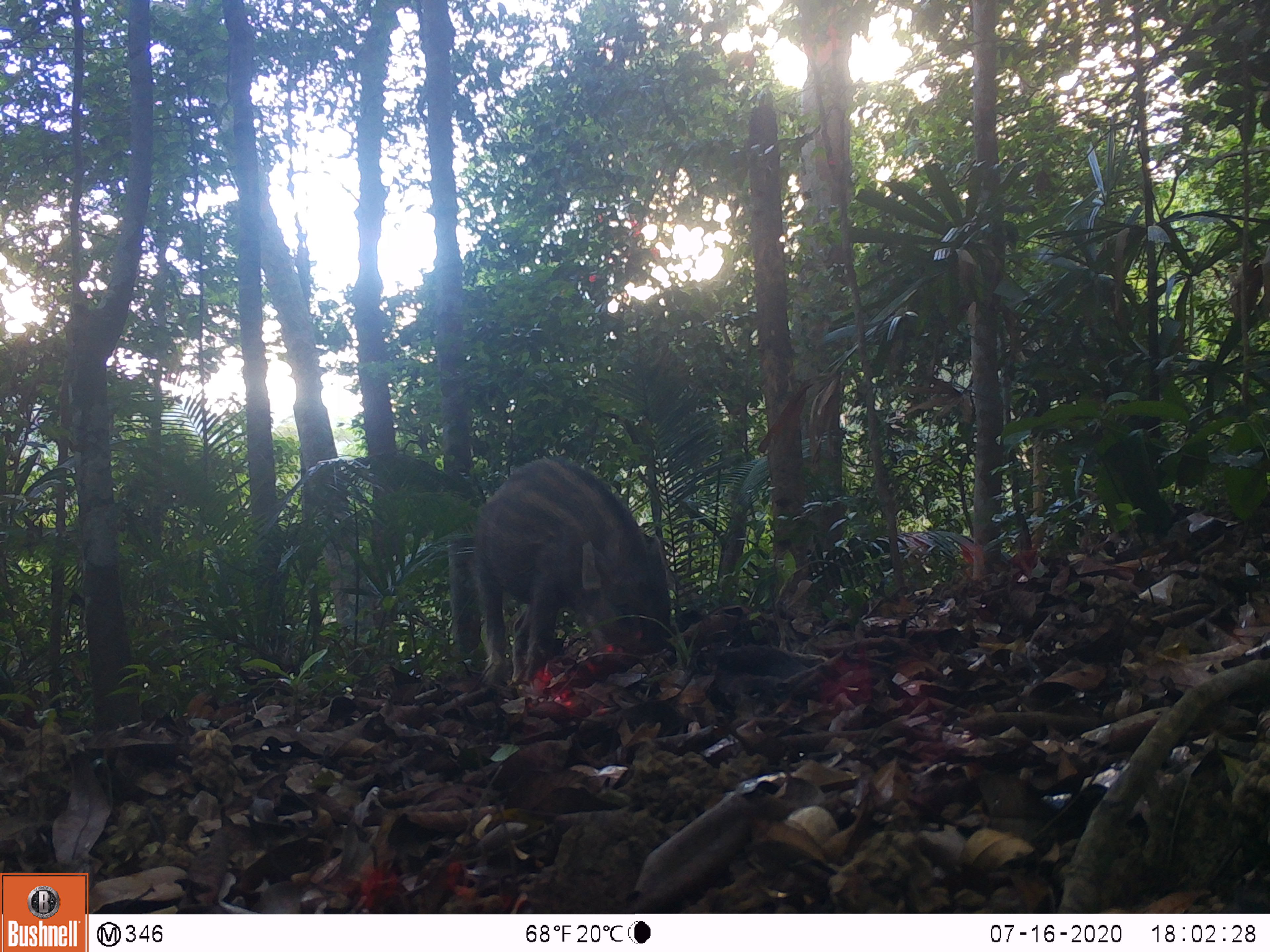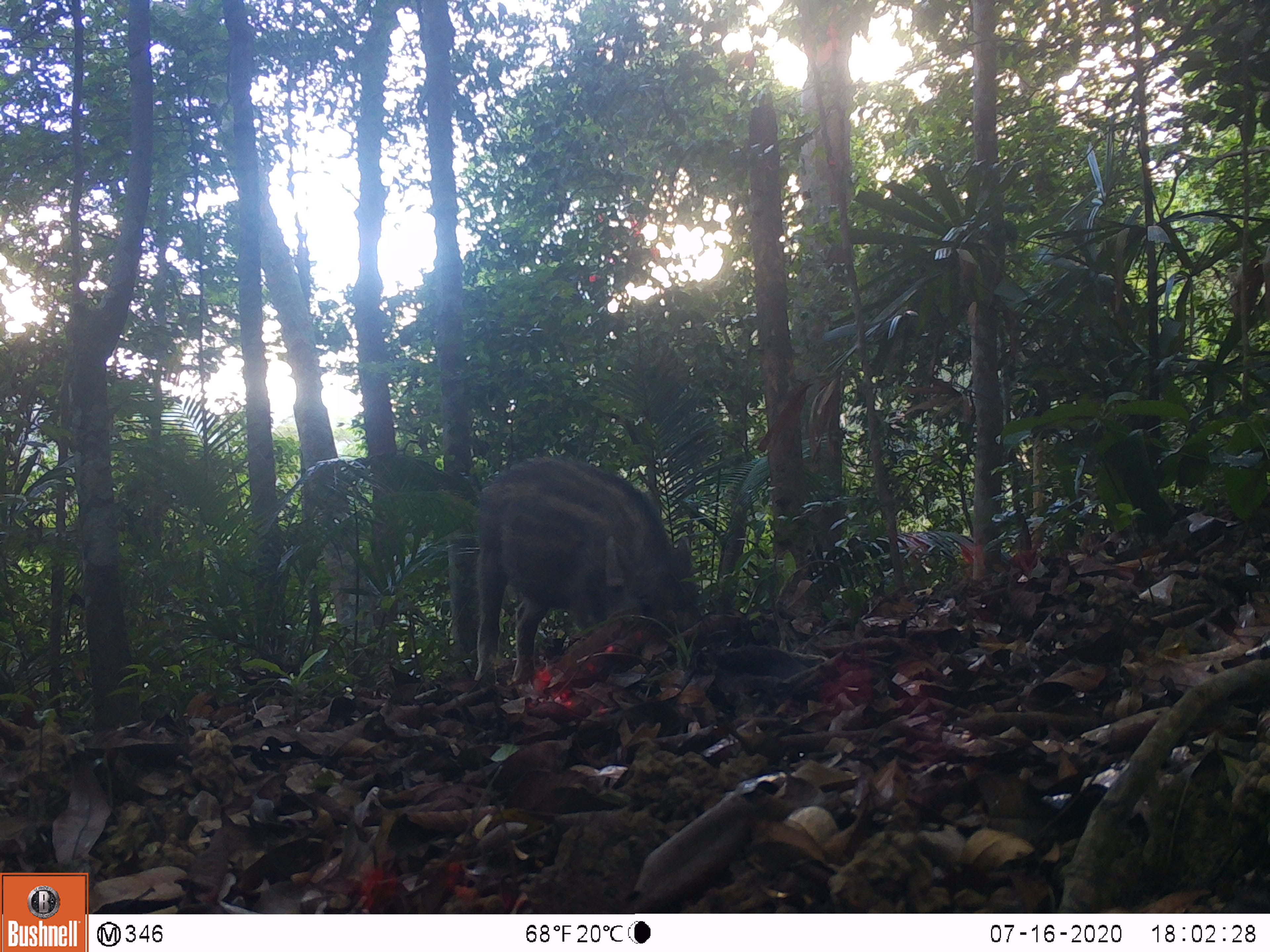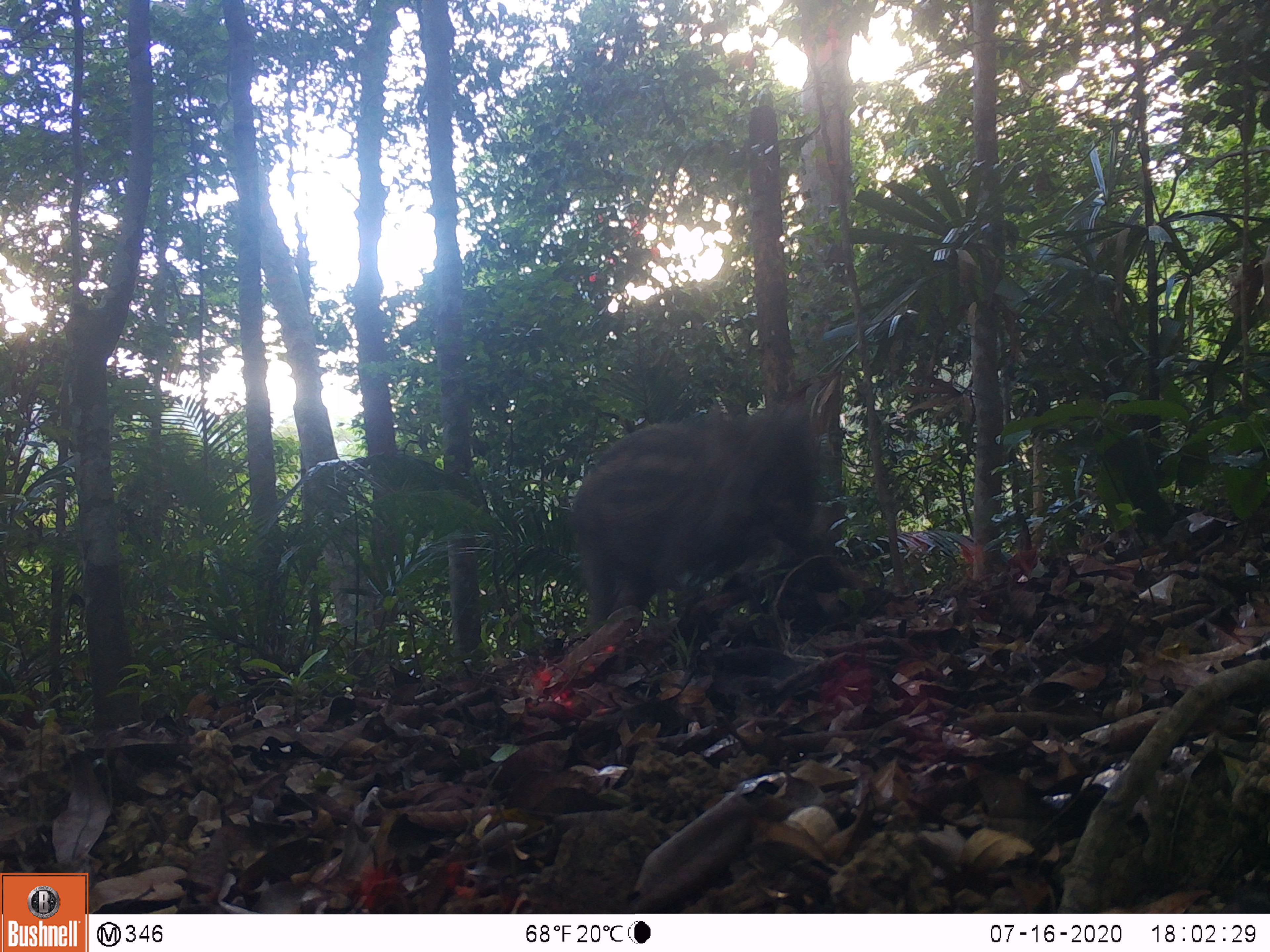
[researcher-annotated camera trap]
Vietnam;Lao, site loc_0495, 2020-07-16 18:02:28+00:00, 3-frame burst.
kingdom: Animalia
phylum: Chordata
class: Mammalia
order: Artiodactyla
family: Suidae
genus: Sus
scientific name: Sus scrofa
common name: eurasian wild pig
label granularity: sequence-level